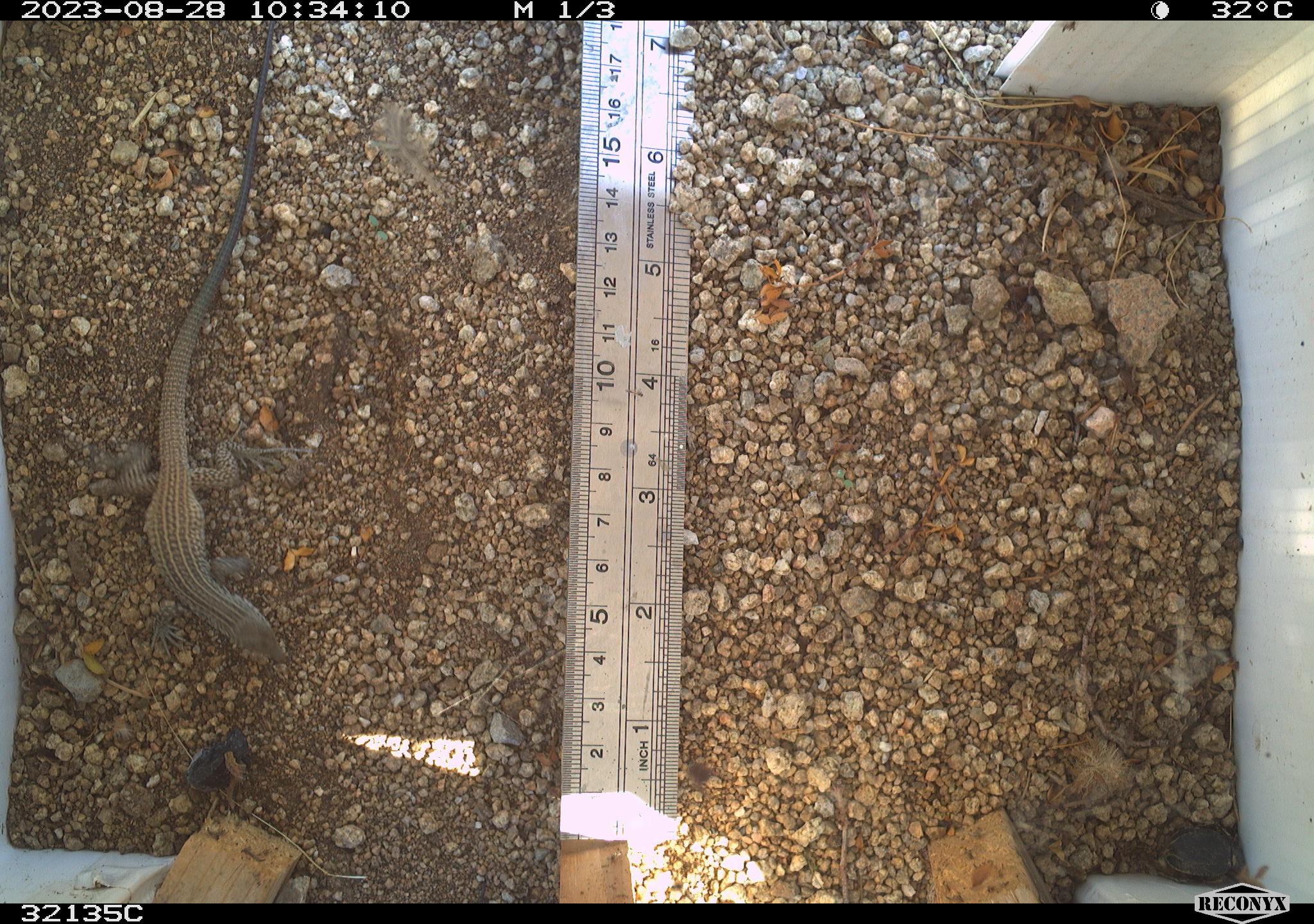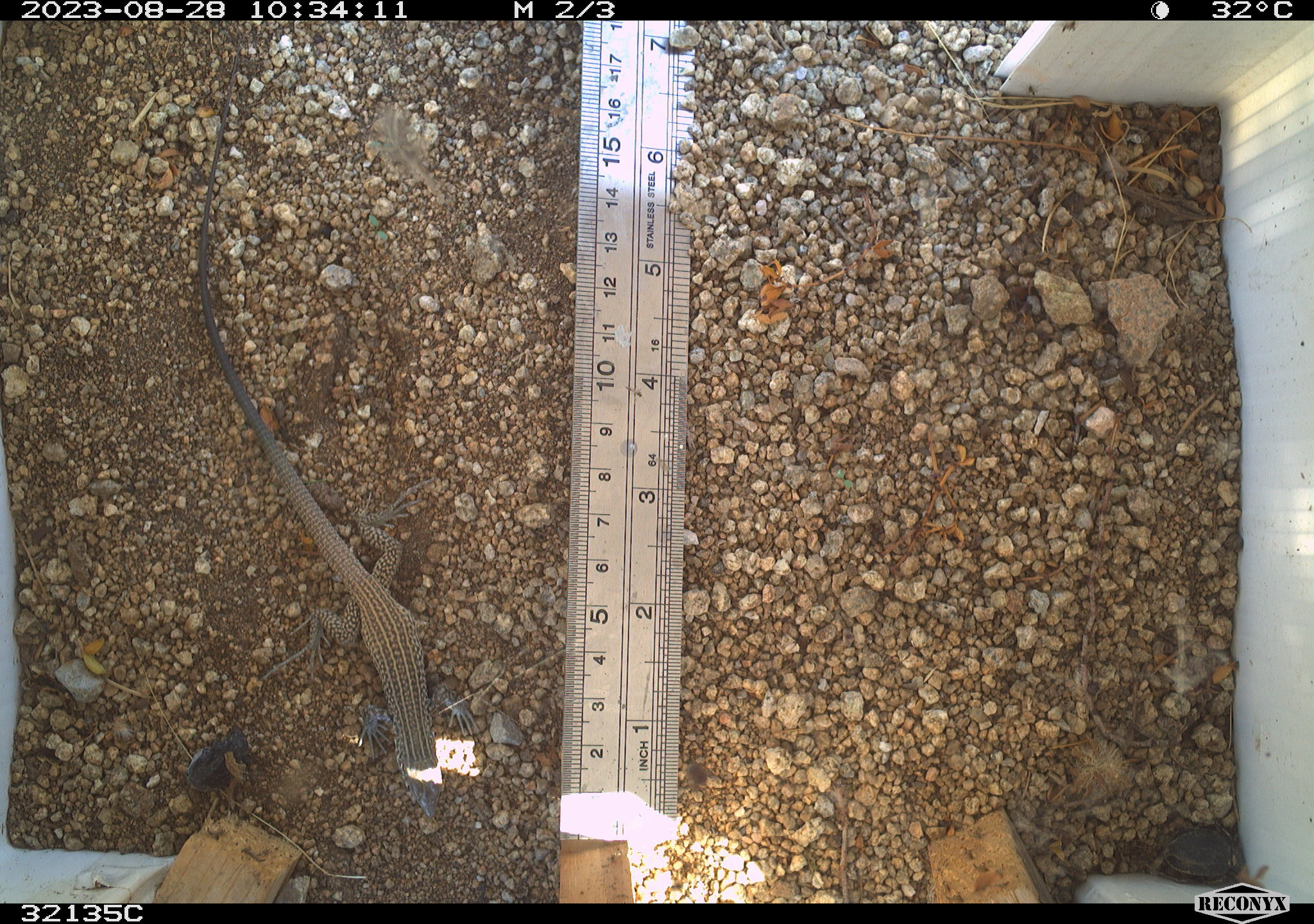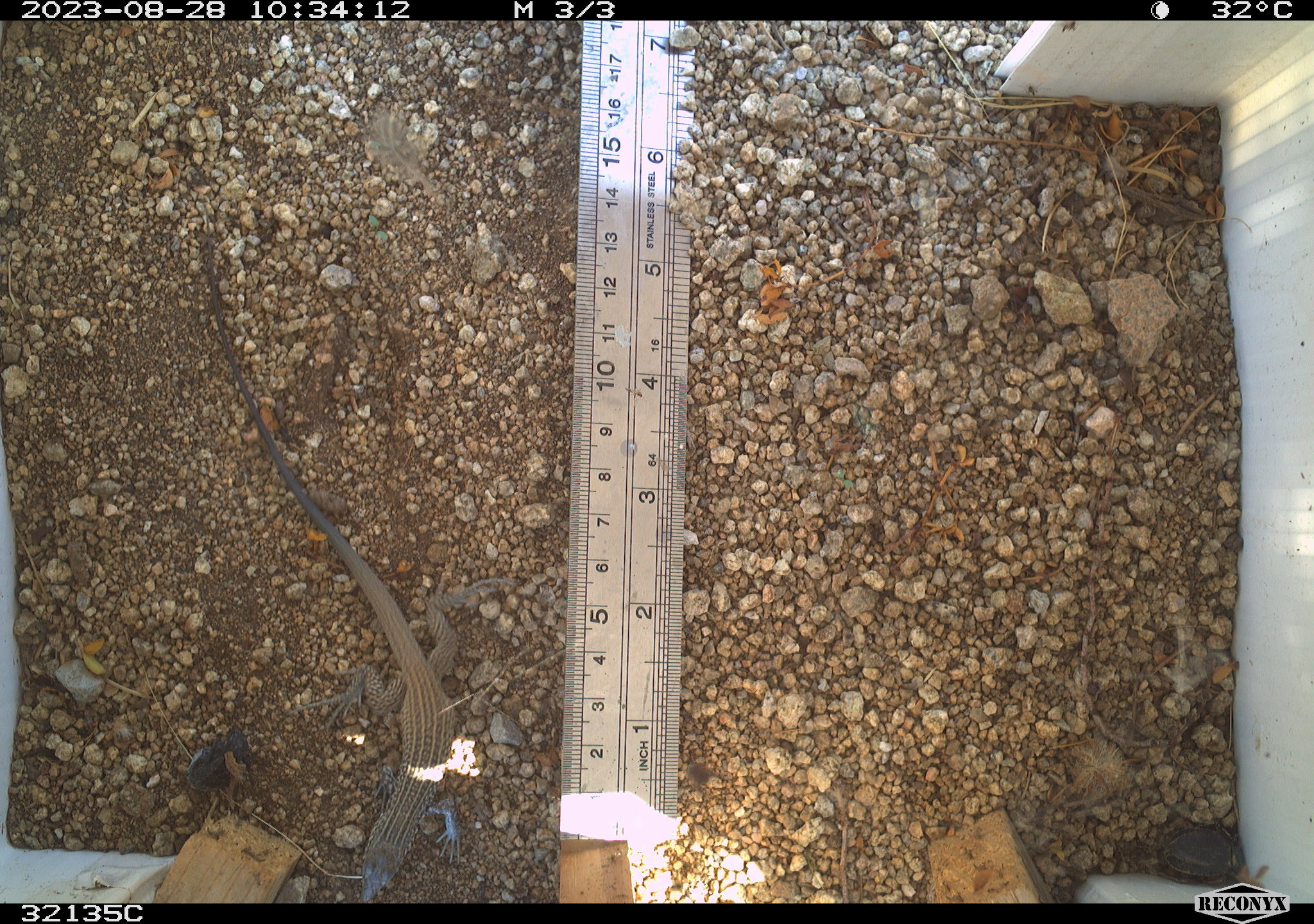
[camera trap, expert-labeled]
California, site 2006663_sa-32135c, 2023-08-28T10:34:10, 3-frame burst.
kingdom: Animalia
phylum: Chordata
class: Reptilia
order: Squamata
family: Teiidae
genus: Aspidoscelis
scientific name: Aspidoscelis tigris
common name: western whiptail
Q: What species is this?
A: Western whiptail (Aspidoscelis tigris).